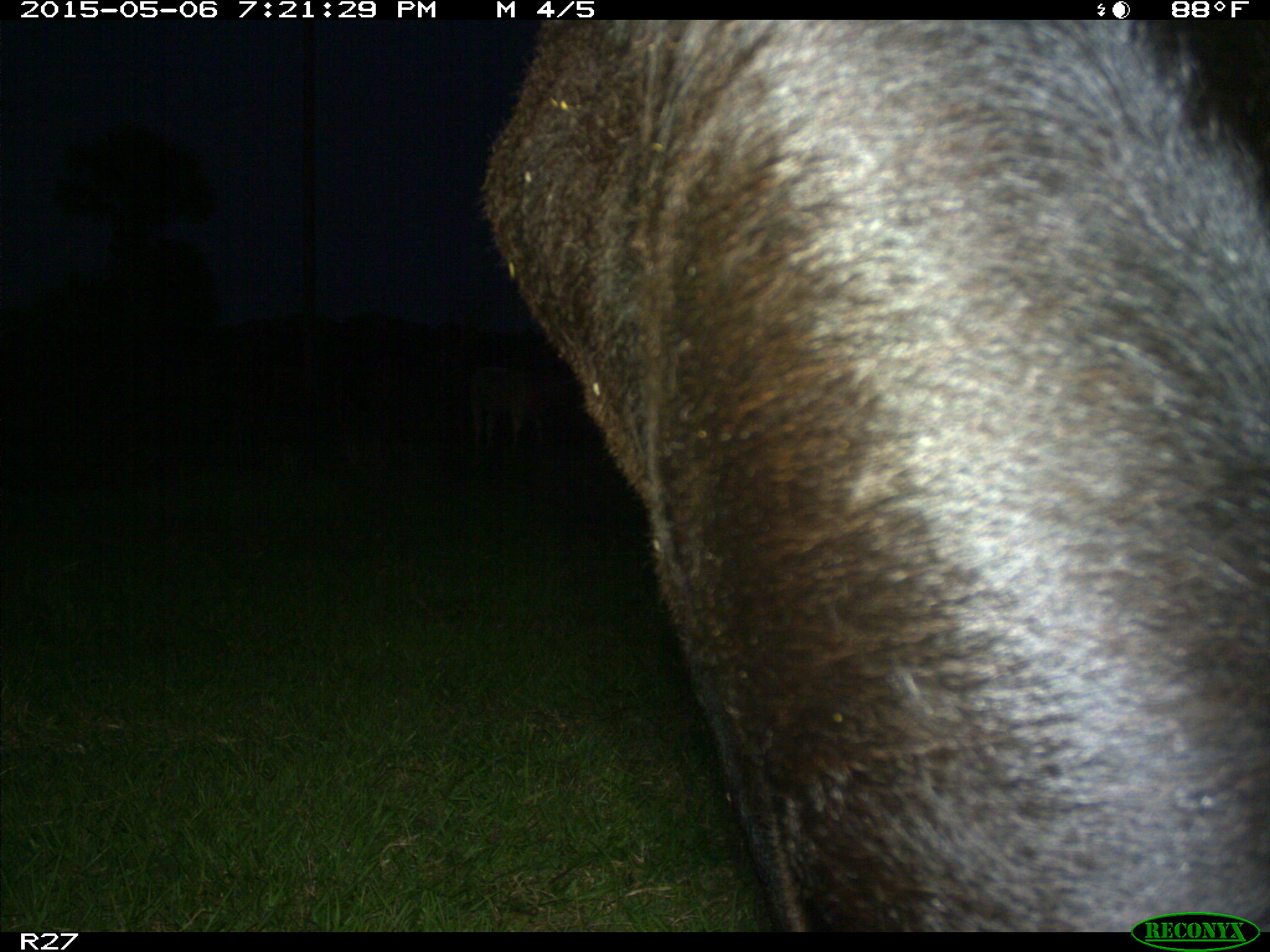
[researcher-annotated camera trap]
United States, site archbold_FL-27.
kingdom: Animalia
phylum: Chordata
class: Mammalia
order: Artiodactyla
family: Bovidae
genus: Bos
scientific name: Bos taurus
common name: domestic cow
Bos taurus (domestic cow).